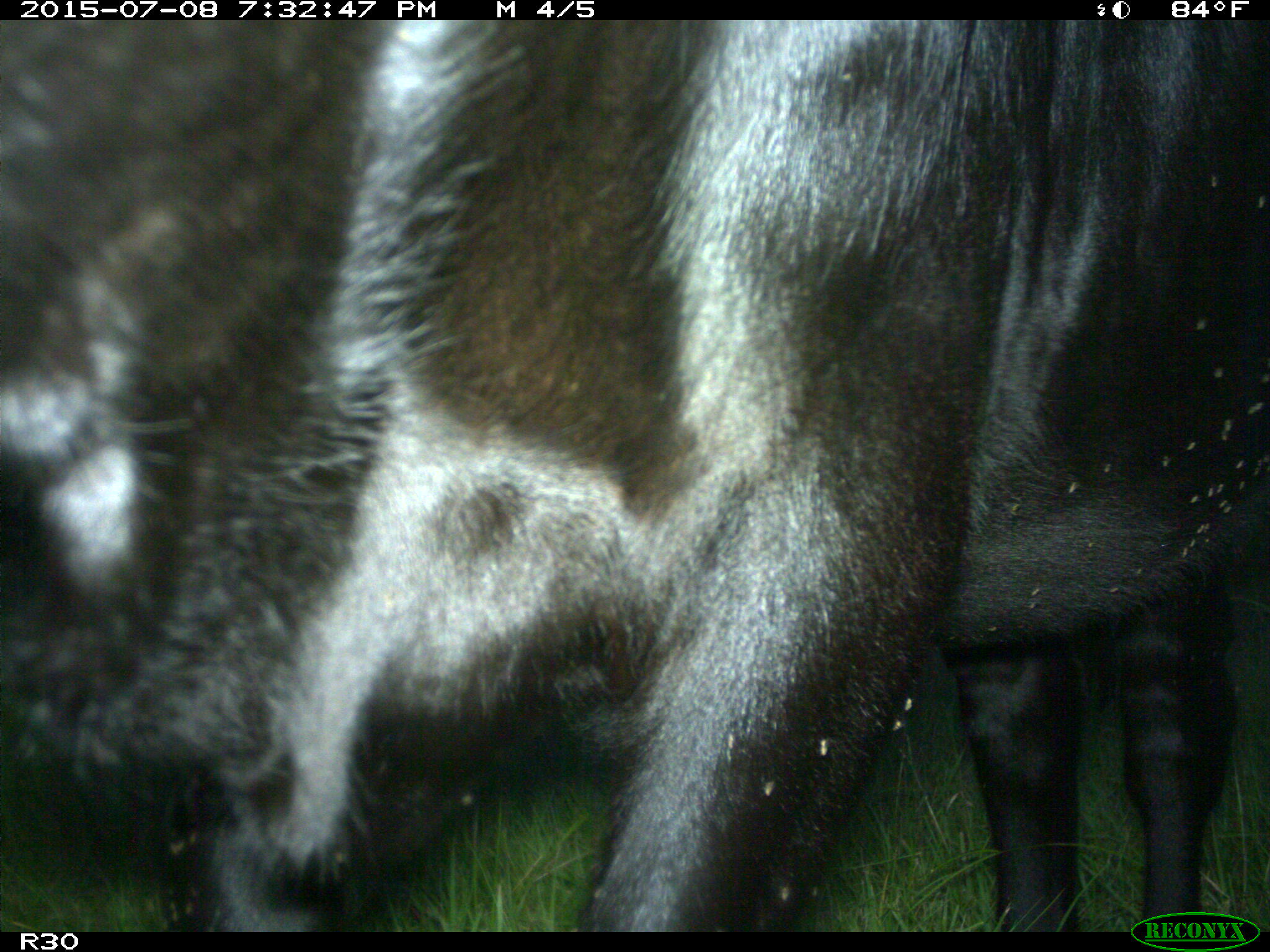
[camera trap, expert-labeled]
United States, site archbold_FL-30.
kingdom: Animalia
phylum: Chordata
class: Mammalia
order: Artiodactyla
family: Bovidae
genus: Bos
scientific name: Bos taurus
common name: domestic cow